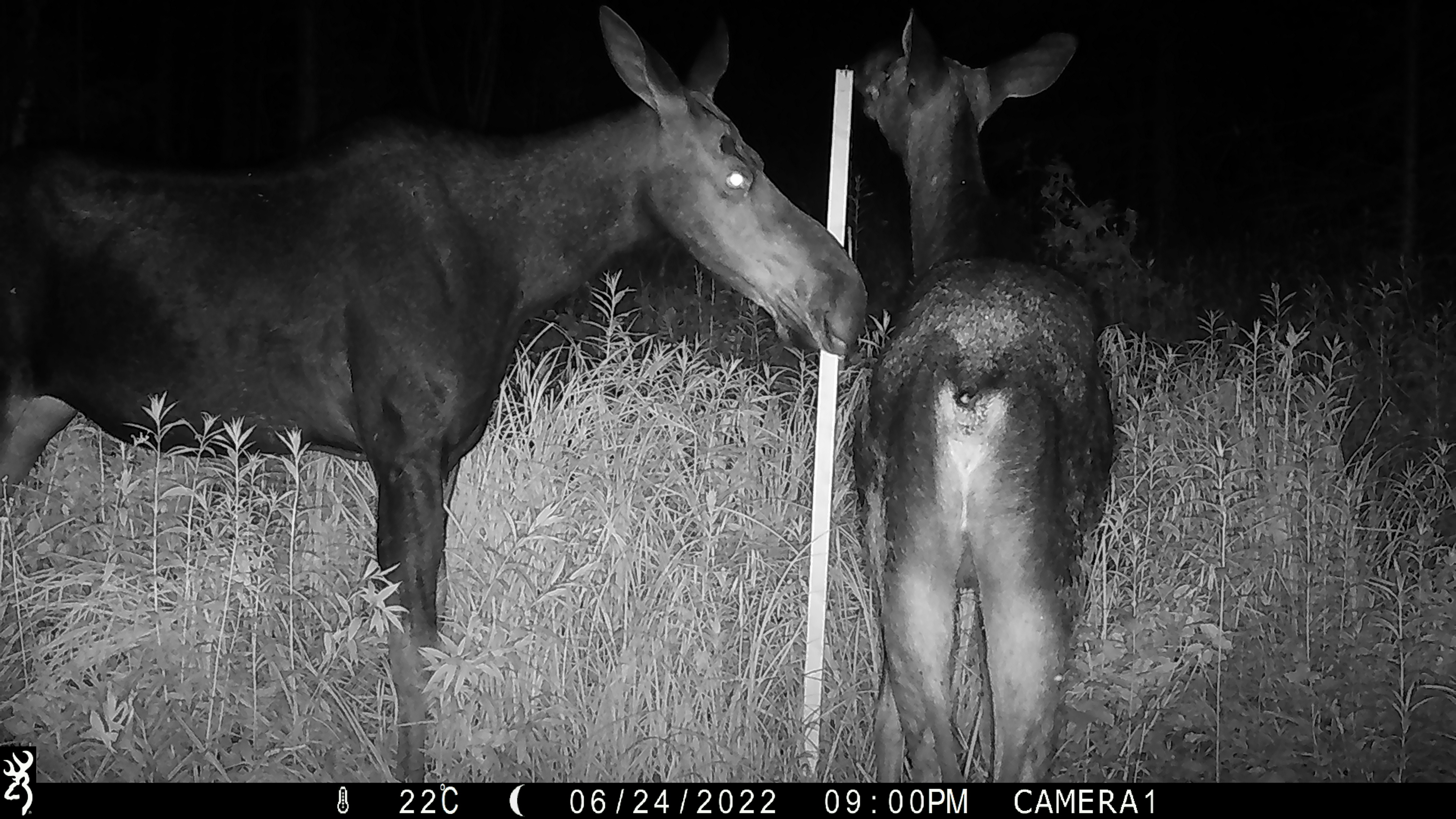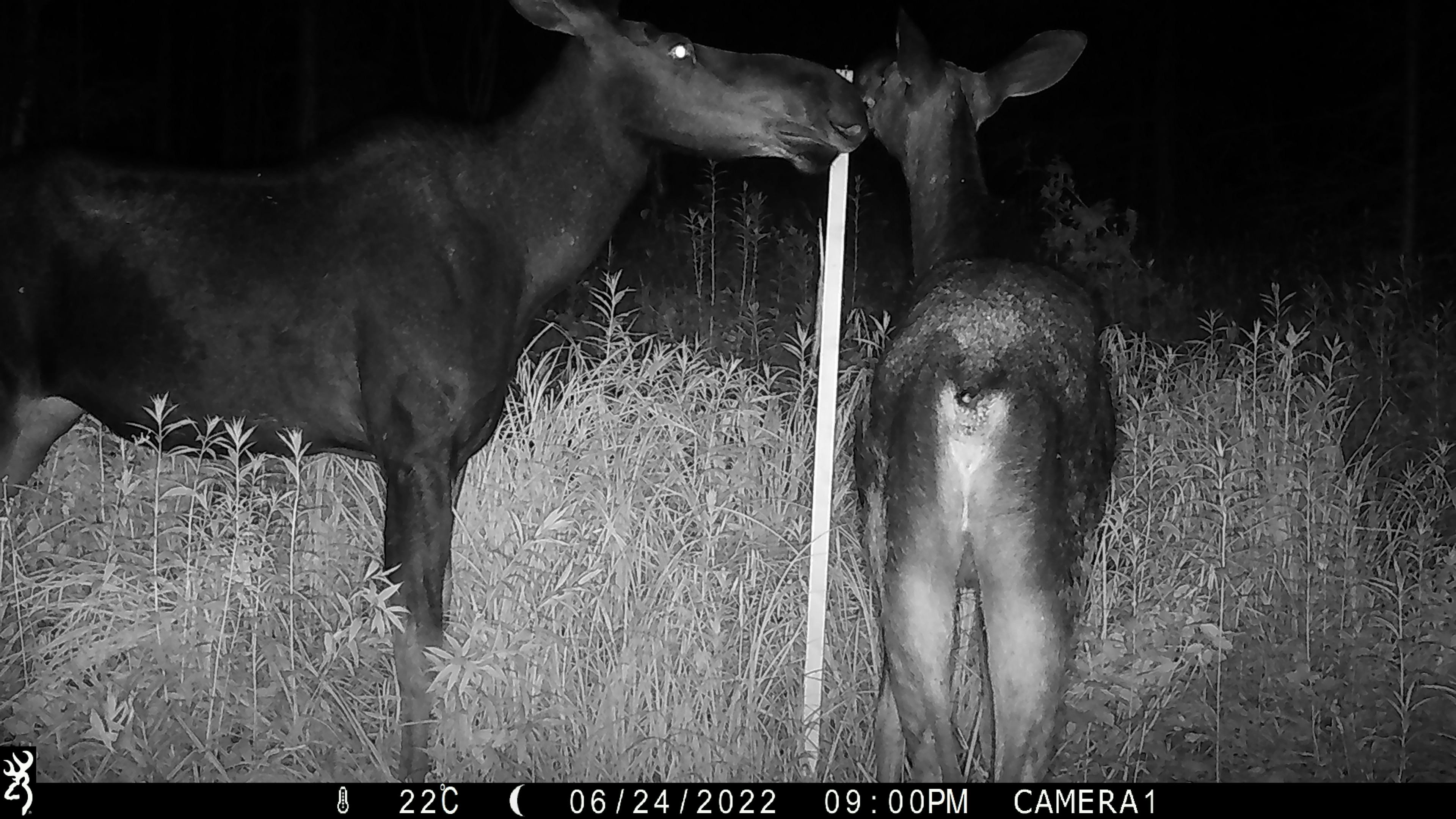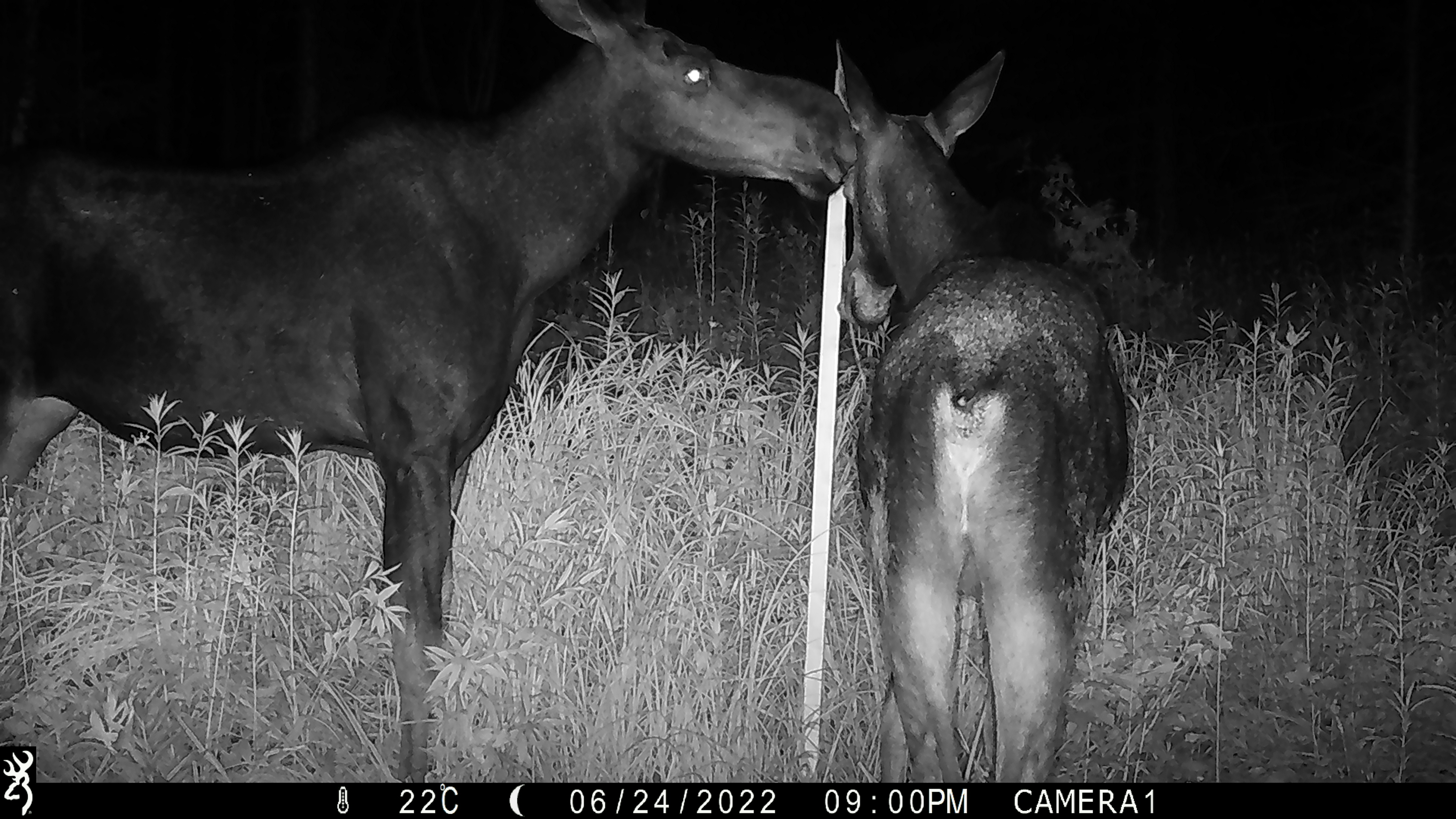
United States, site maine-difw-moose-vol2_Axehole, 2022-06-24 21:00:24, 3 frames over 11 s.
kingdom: Animalia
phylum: Chordata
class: Mammalia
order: Artiodactyla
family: Cervidae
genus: Alces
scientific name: Alces alces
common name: moose